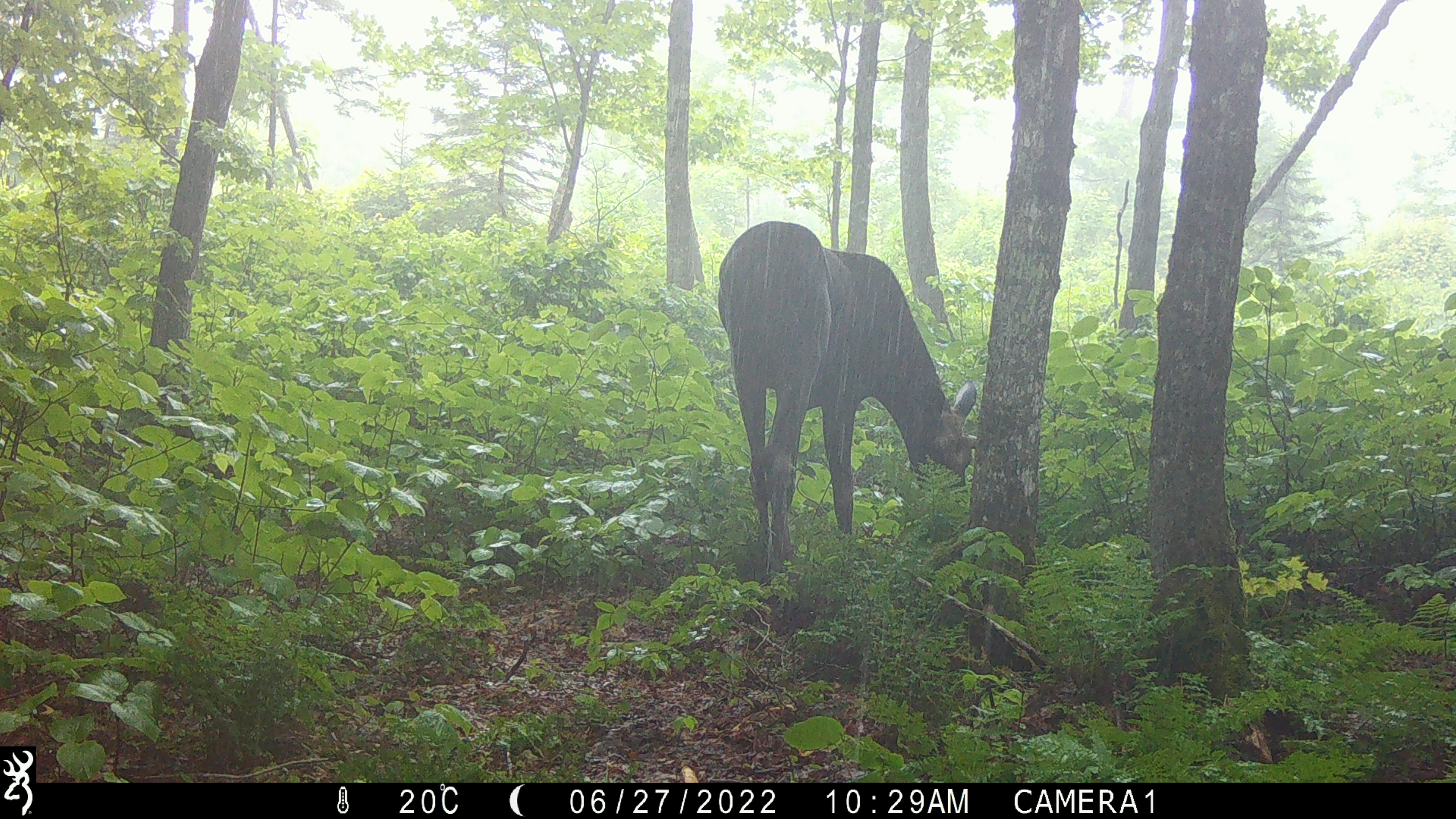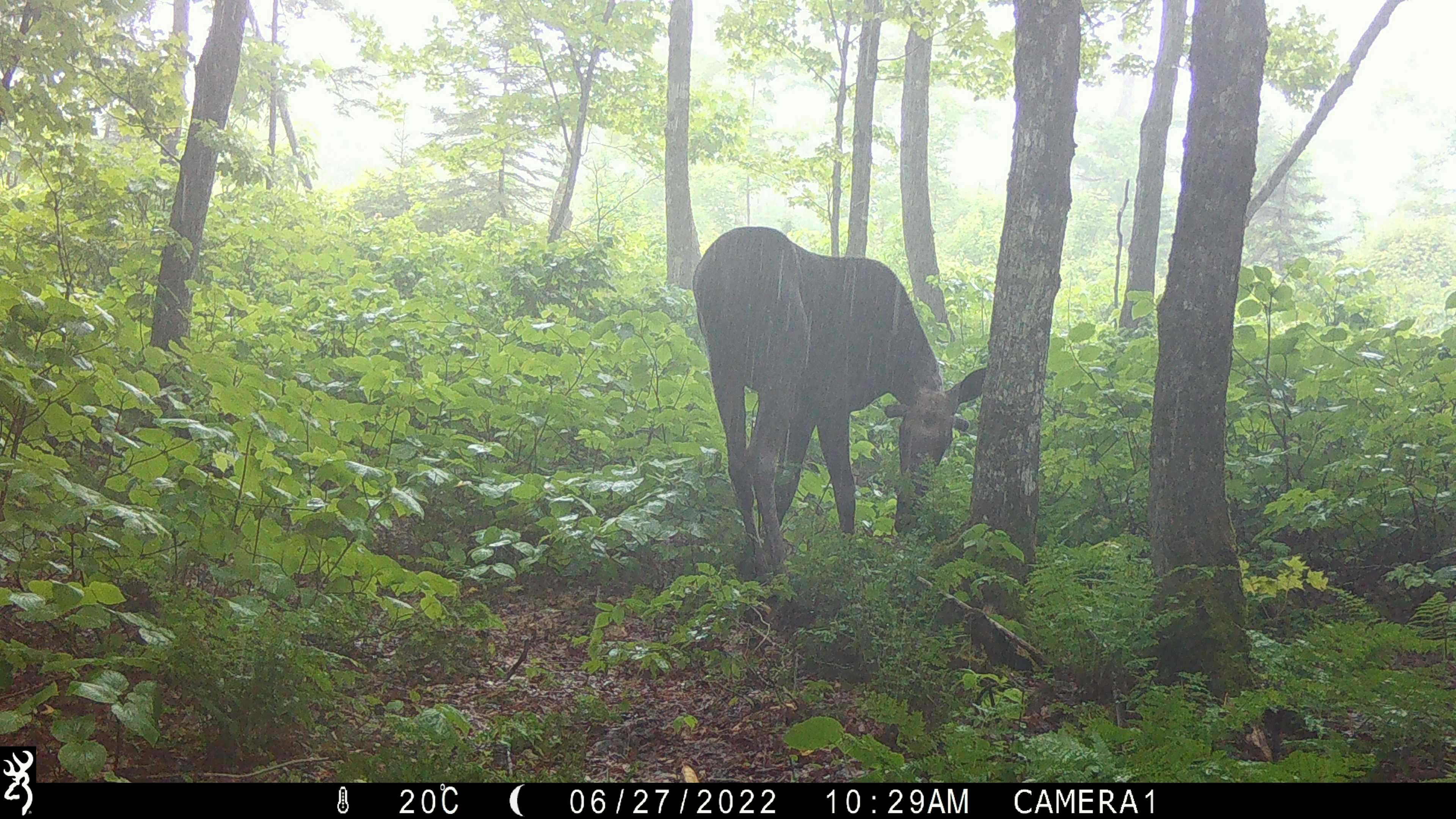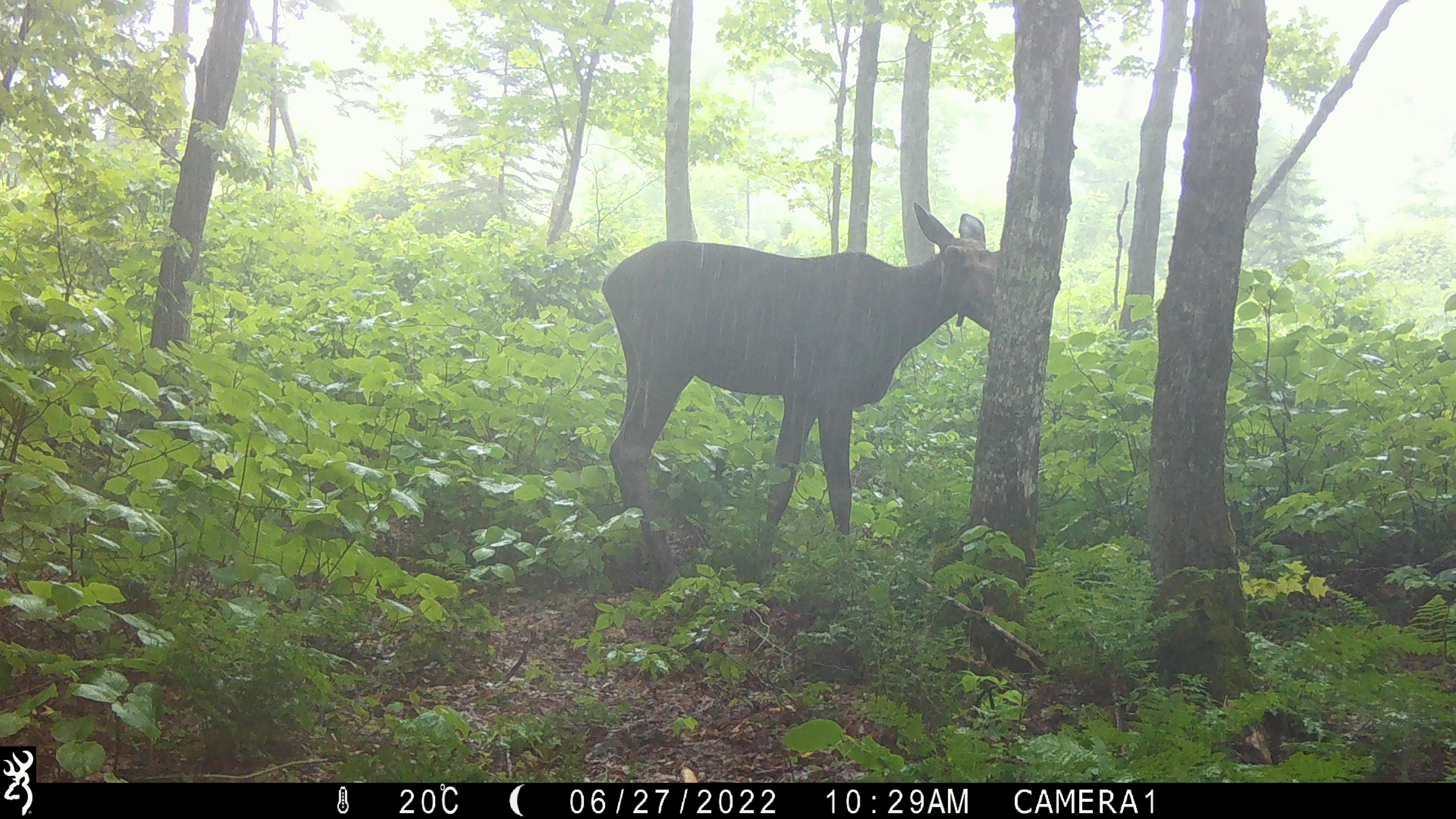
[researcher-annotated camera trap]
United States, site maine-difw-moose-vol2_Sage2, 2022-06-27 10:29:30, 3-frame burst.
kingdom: Animalia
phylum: Chordata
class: Mammalia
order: Artiodactyla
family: Cervidae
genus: Alces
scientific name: Alces alces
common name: moose